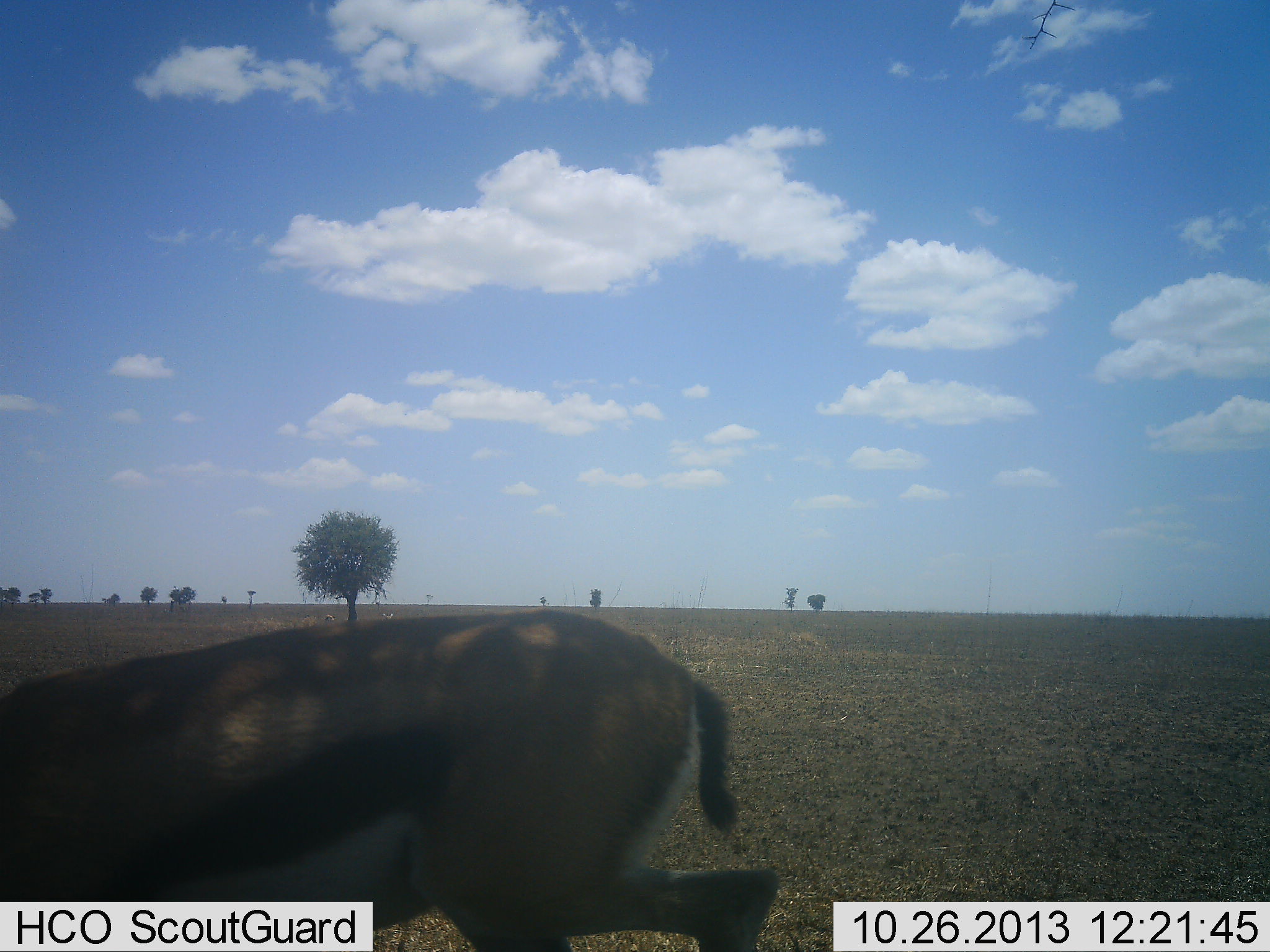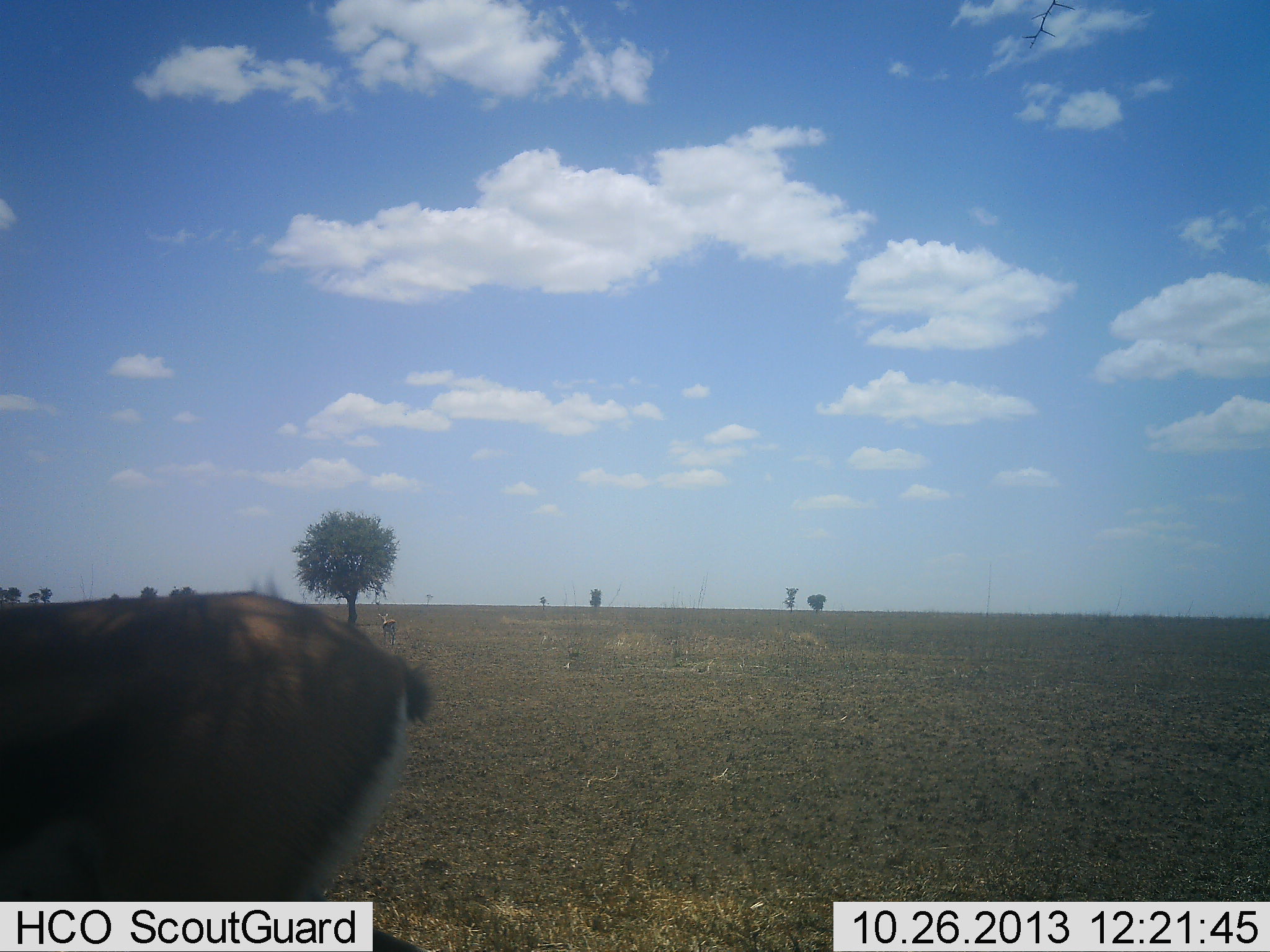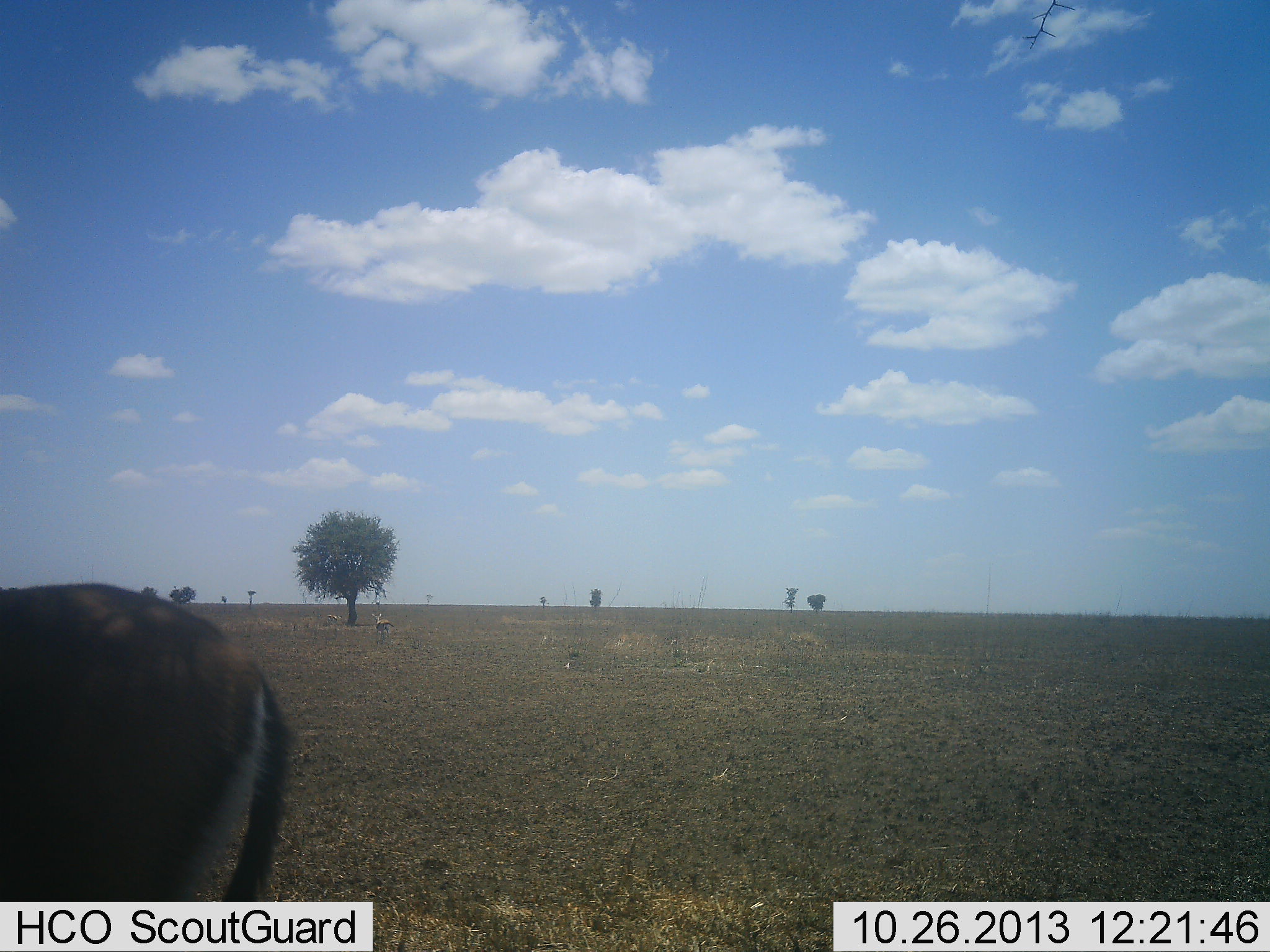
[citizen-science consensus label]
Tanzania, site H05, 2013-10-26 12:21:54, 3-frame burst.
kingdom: Animalia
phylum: Chordata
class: Mammalia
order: Artiodactyla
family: Bovidae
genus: Eudorcas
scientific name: Eudorcas thomsonii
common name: thomson's gazelle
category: gazellethomsons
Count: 2.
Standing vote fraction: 30%.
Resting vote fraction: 0%.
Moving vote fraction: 90%.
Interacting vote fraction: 0%.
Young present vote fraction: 0%.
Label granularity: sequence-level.